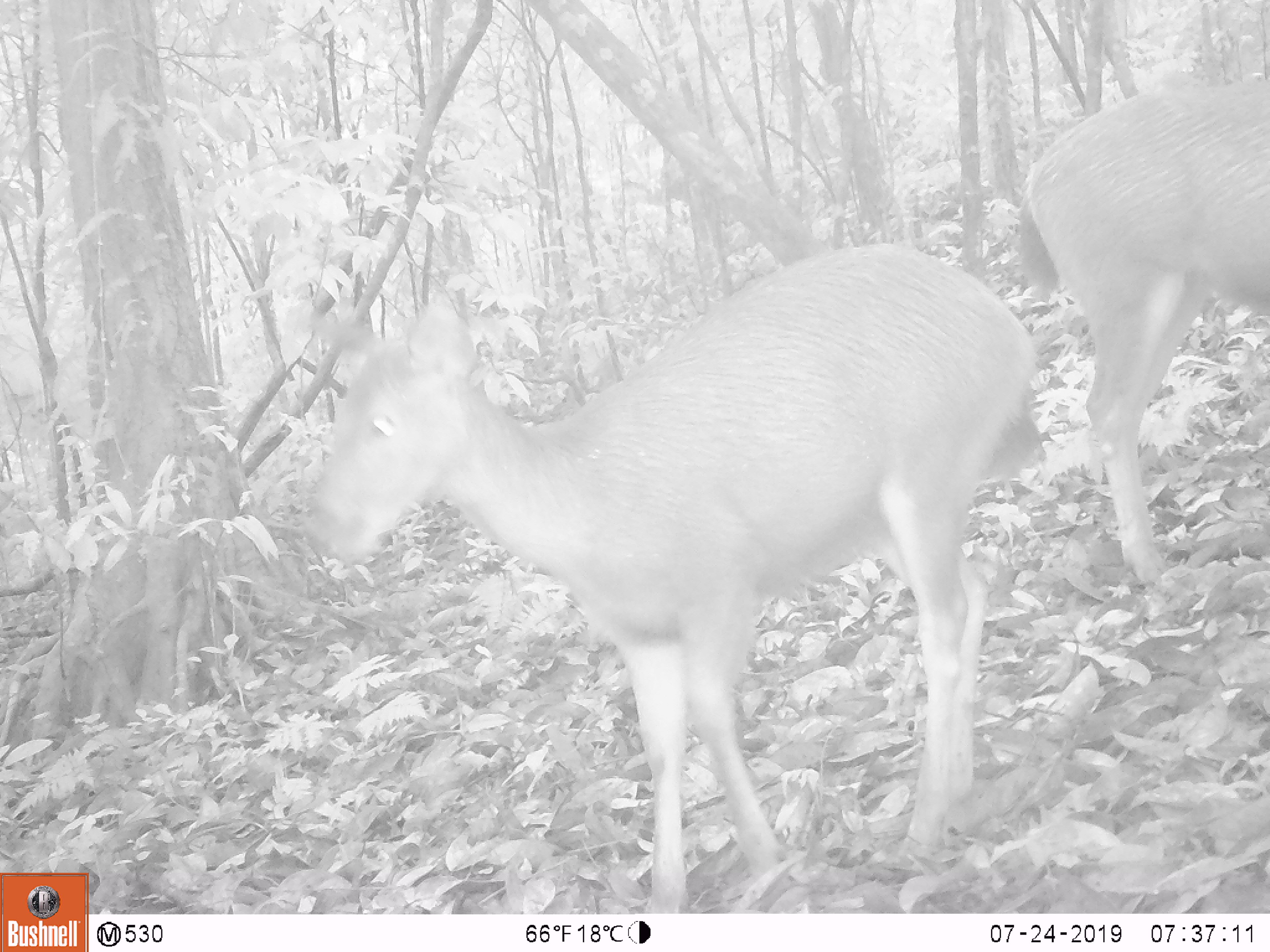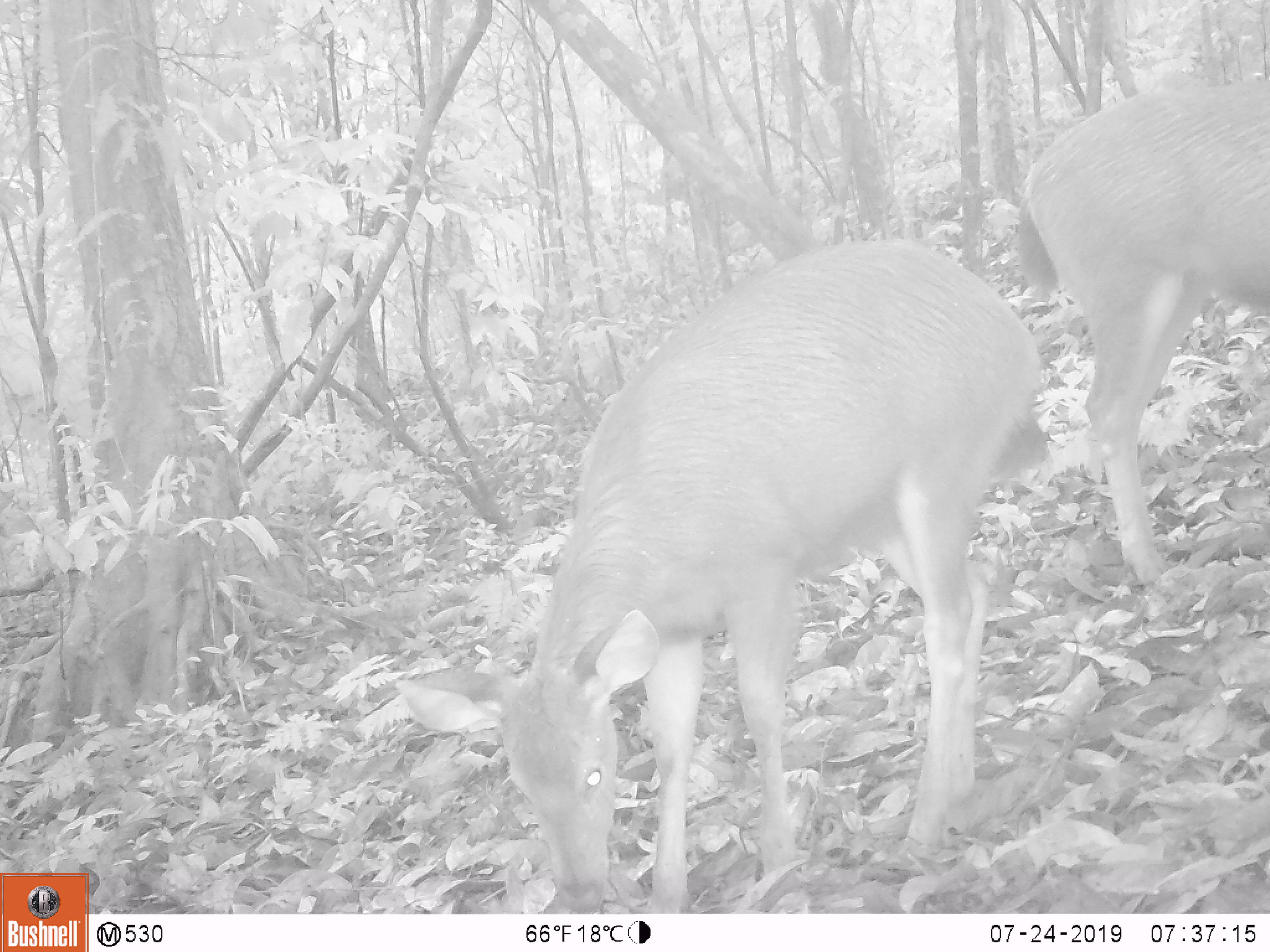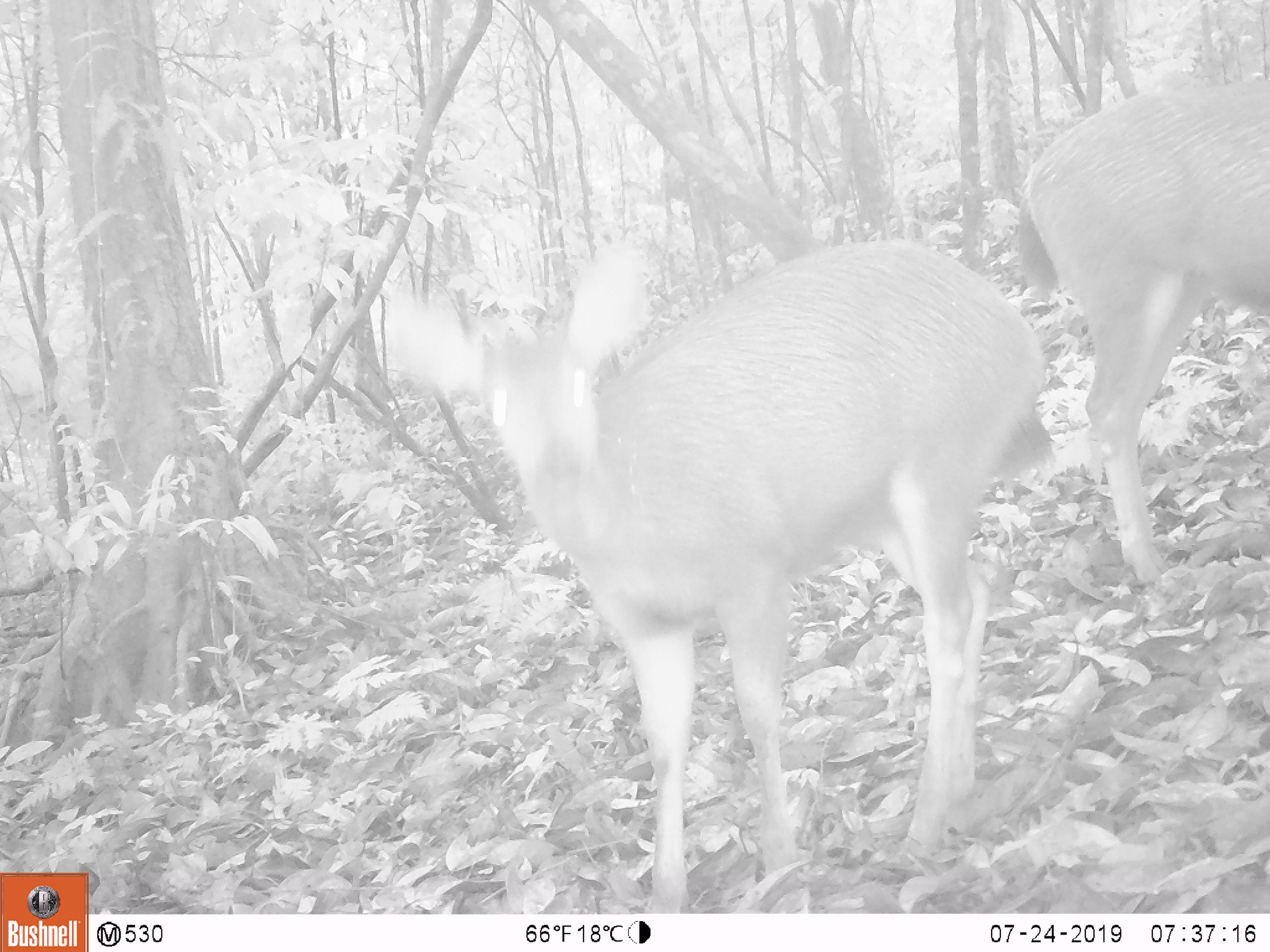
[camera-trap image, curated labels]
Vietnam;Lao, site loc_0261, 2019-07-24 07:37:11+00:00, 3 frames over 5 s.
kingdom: Animalia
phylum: Chordata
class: Mammalia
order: Artiodactyla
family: Cervidae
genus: Rusa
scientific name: Rusa unicolor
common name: sambar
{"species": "sambar (Rusa unicolor)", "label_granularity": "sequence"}